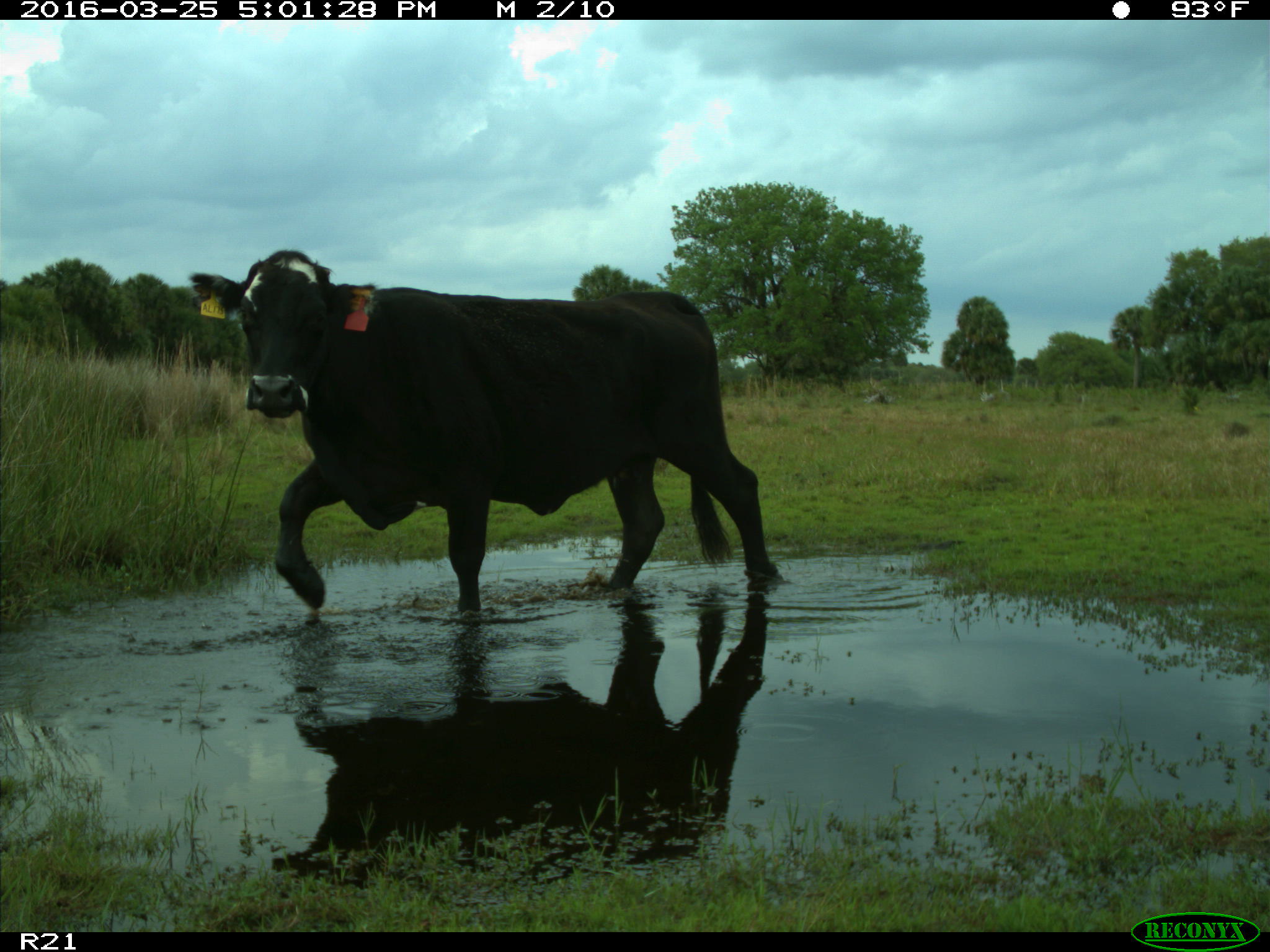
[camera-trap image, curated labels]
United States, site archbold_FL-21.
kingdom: Animalia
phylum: Chordata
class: Mammalia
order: Artiodactyla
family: Bovidae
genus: Bos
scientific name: Bos taurus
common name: domestic cow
Bos taurus (domestic cow).